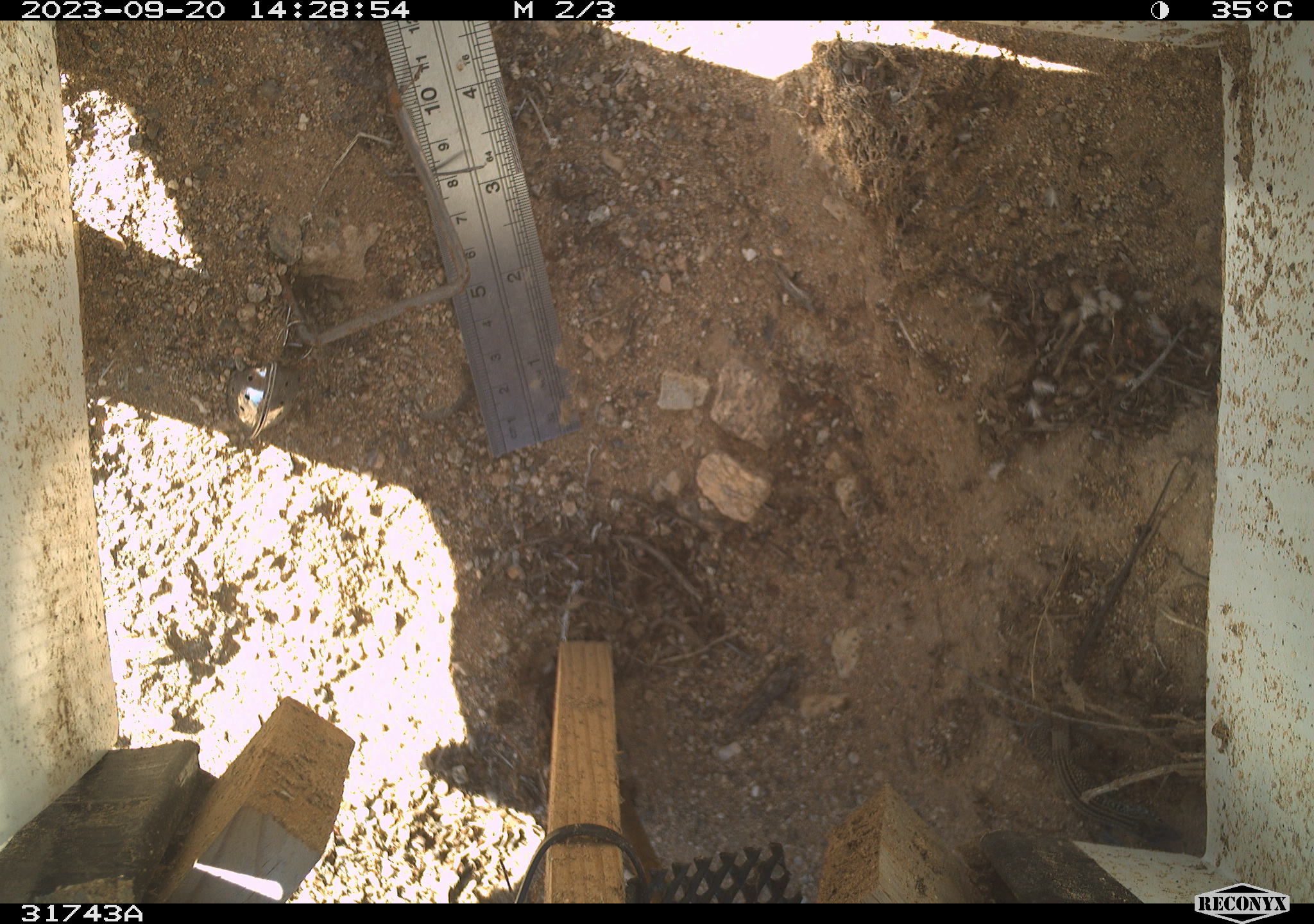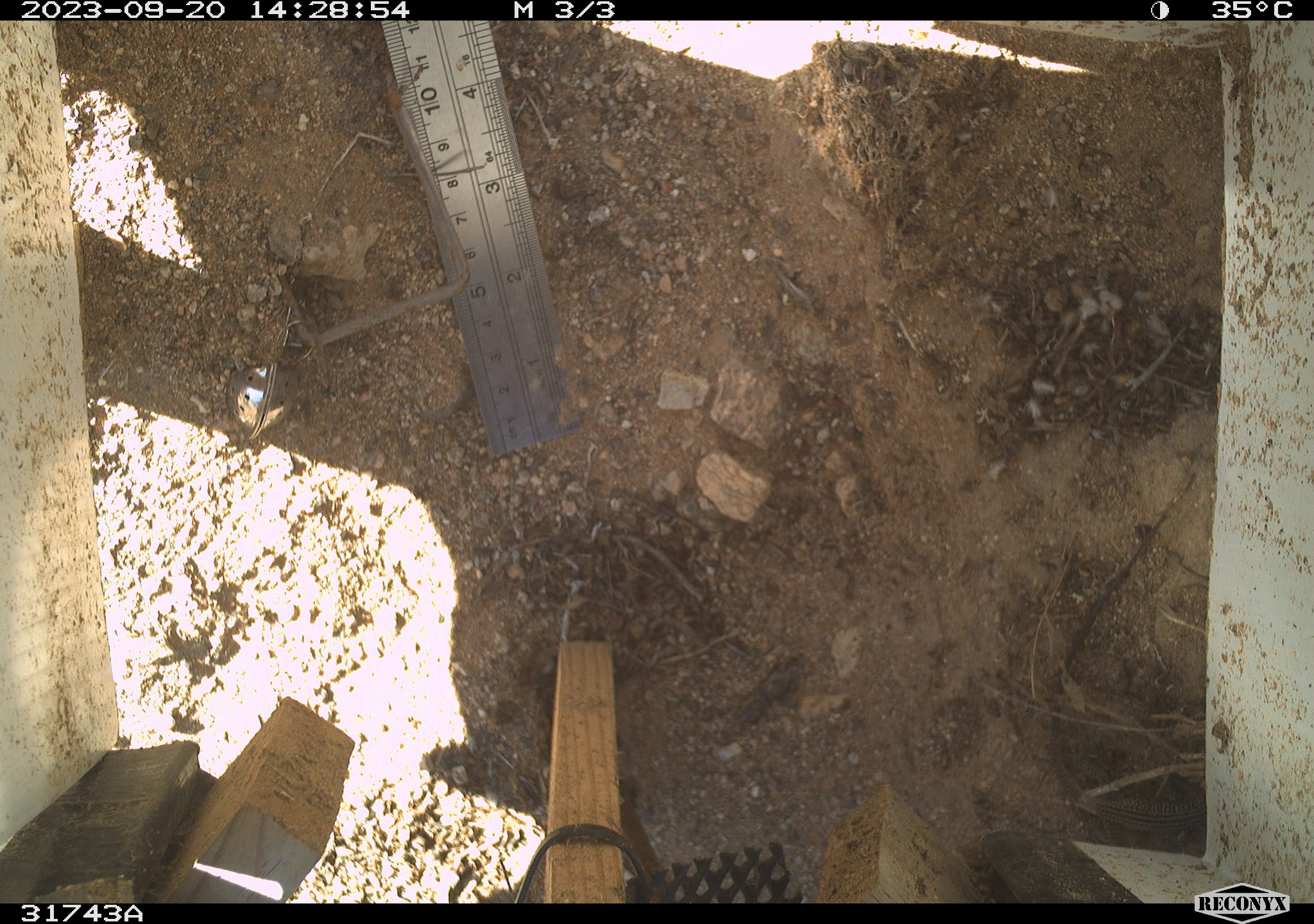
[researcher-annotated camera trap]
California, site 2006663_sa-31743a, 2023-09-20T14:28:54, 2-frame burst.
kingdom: Animalia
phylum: Chordata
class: Reptilia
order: Squamata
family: Teiidae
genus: Aspidoscelis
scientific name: Aspidoscelis tigris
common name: western whiptail